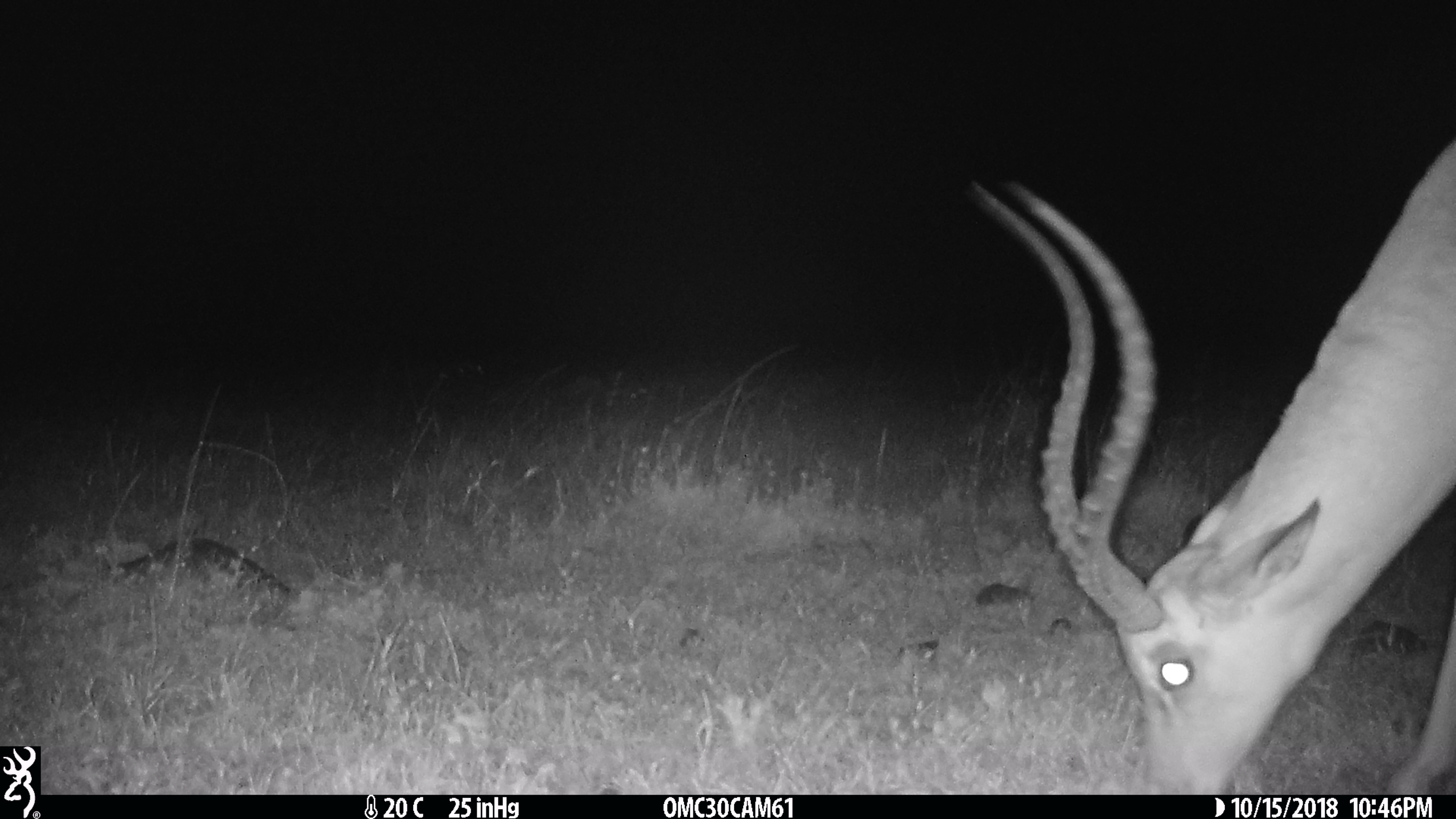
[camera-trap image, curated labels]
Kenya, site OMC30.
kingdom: Animalia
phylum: Chordata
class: Mammalia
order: Artiodactyla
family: Bovidae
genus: Aepyceros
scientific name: Aepyceros melampus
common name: impala